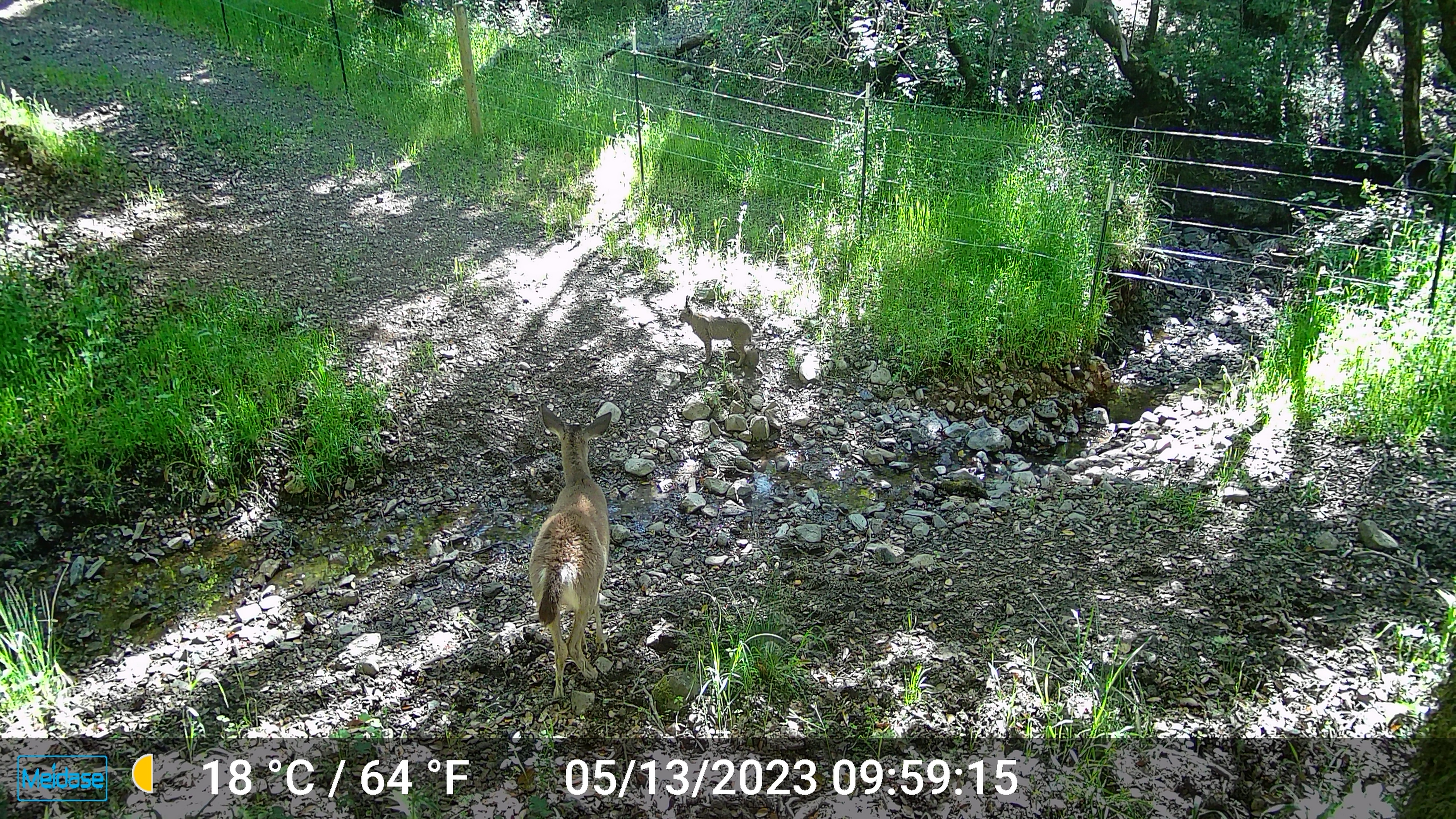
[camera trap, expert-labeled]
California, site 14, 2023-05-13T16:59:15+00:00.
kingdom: Animalia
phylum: Chordata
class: Mammalia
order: Artiodactyla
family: Cervidae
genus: Odocoileus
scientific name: Odocoileus hemionus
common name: mule deer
Mule deer (Odocoileus hemionus).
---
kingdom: Animalia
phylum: Chordata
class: Mammalia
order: Carnivora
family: Felidae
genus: Lynx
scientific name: Lynx rufus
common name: bobcat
Bobcat (Lynx rufus).